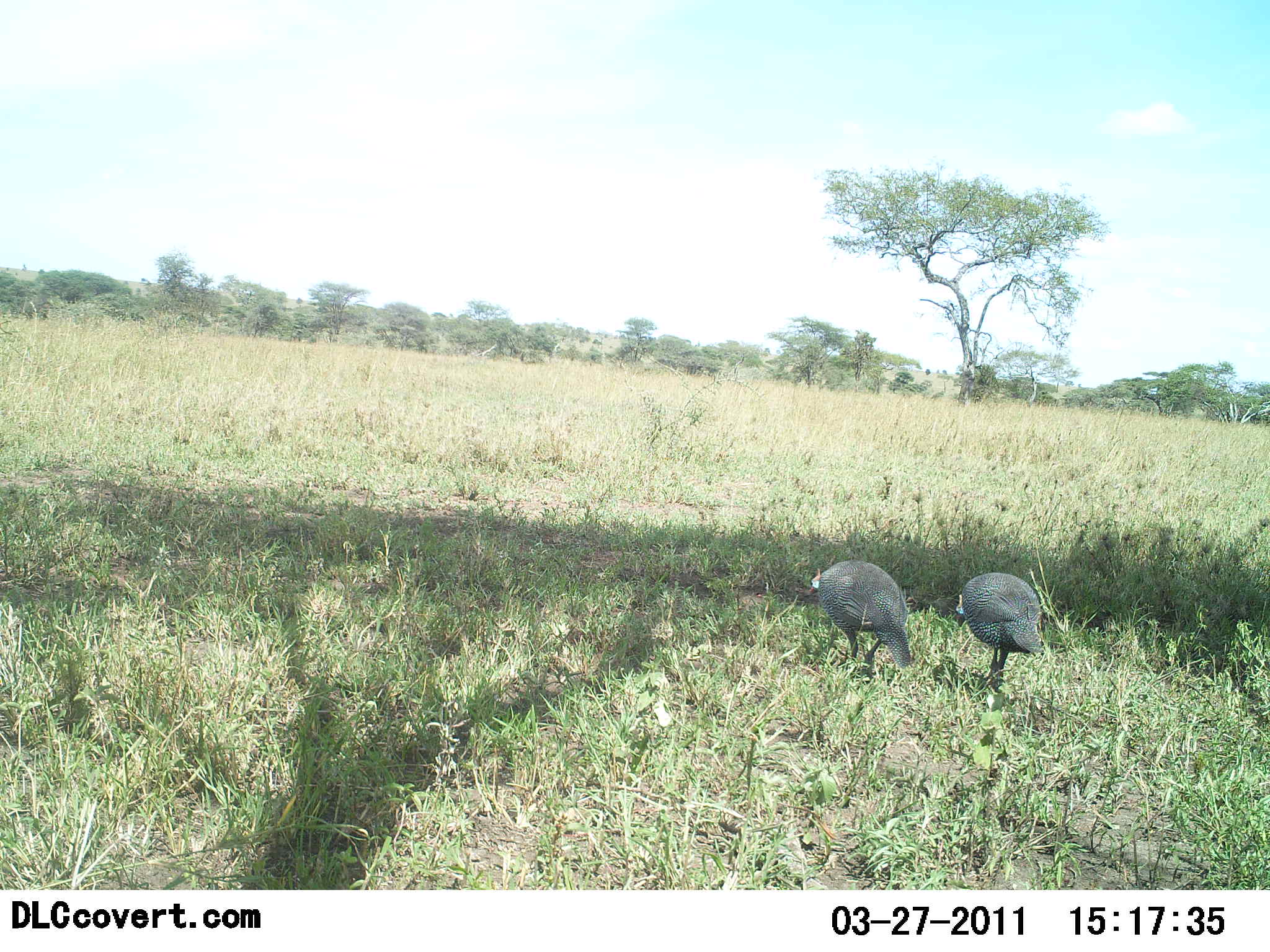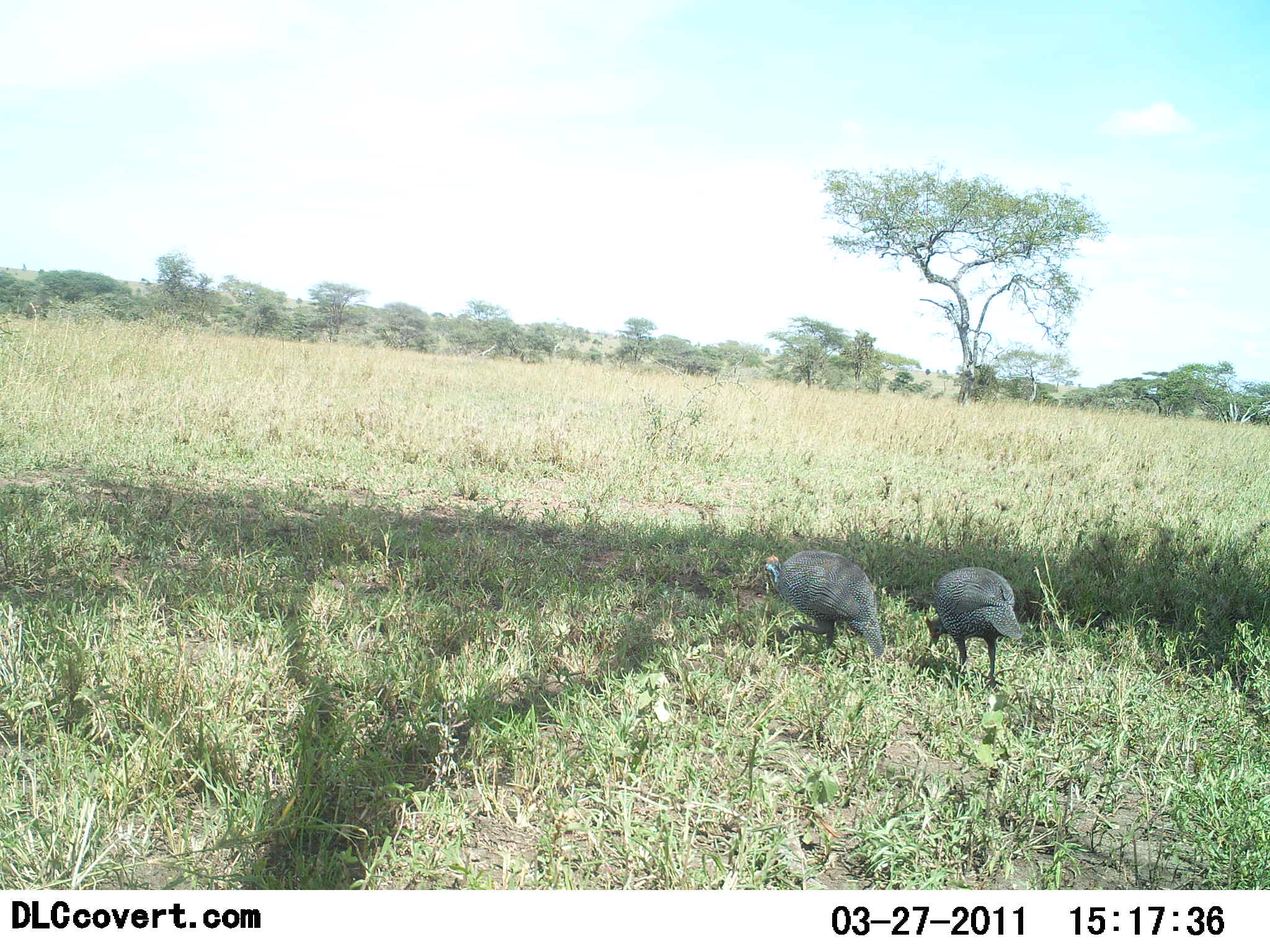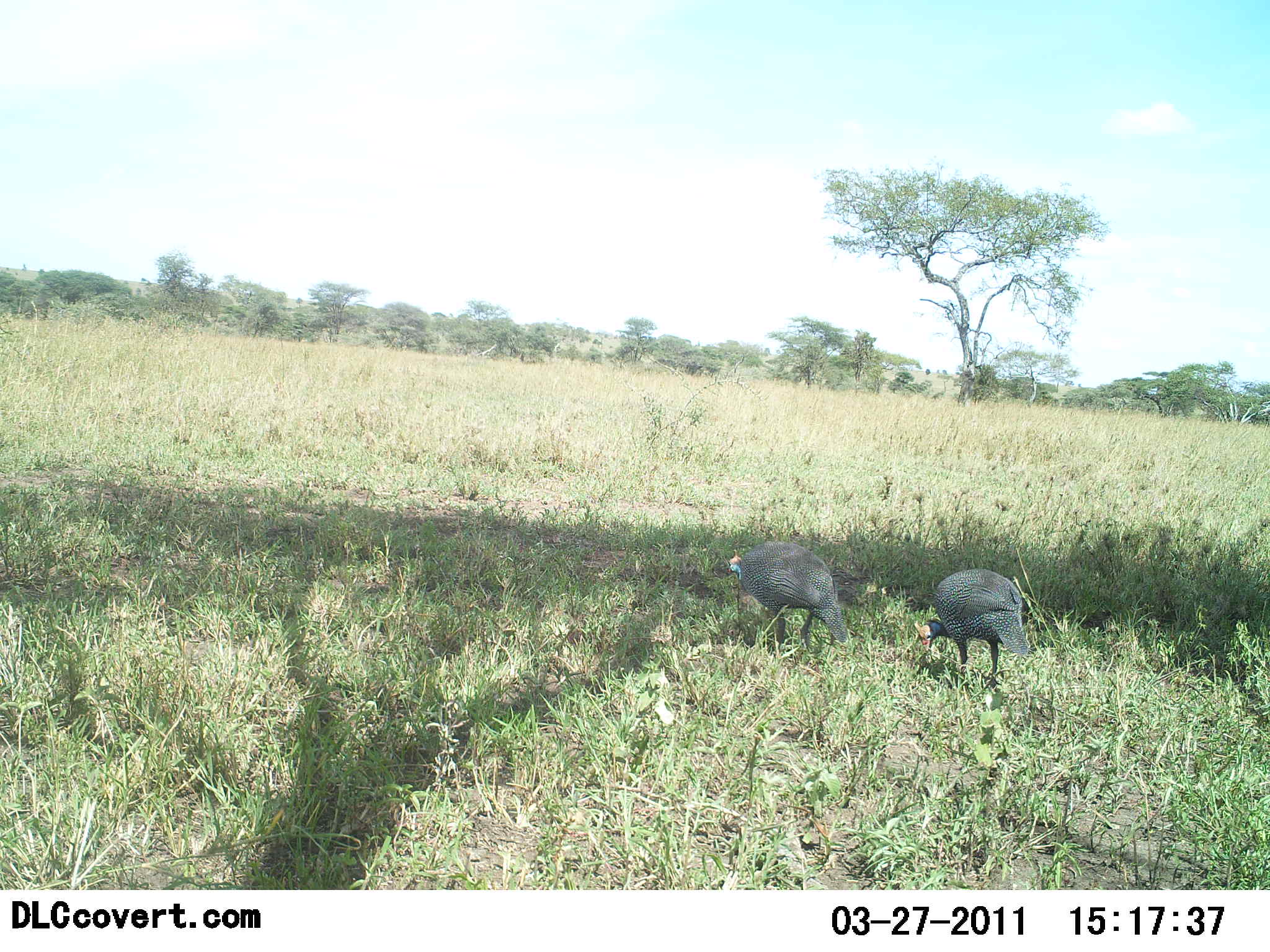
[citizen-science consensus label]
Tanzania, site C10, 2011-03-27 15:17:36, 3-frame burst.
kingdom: Animalia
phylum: Chordata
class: Aves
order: Galliformes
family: Numididae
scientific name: Numididae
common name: guinea fowl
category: guineafowl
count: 2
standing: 0%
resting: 0%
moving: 82%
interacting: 0%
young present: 0%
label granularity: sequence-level